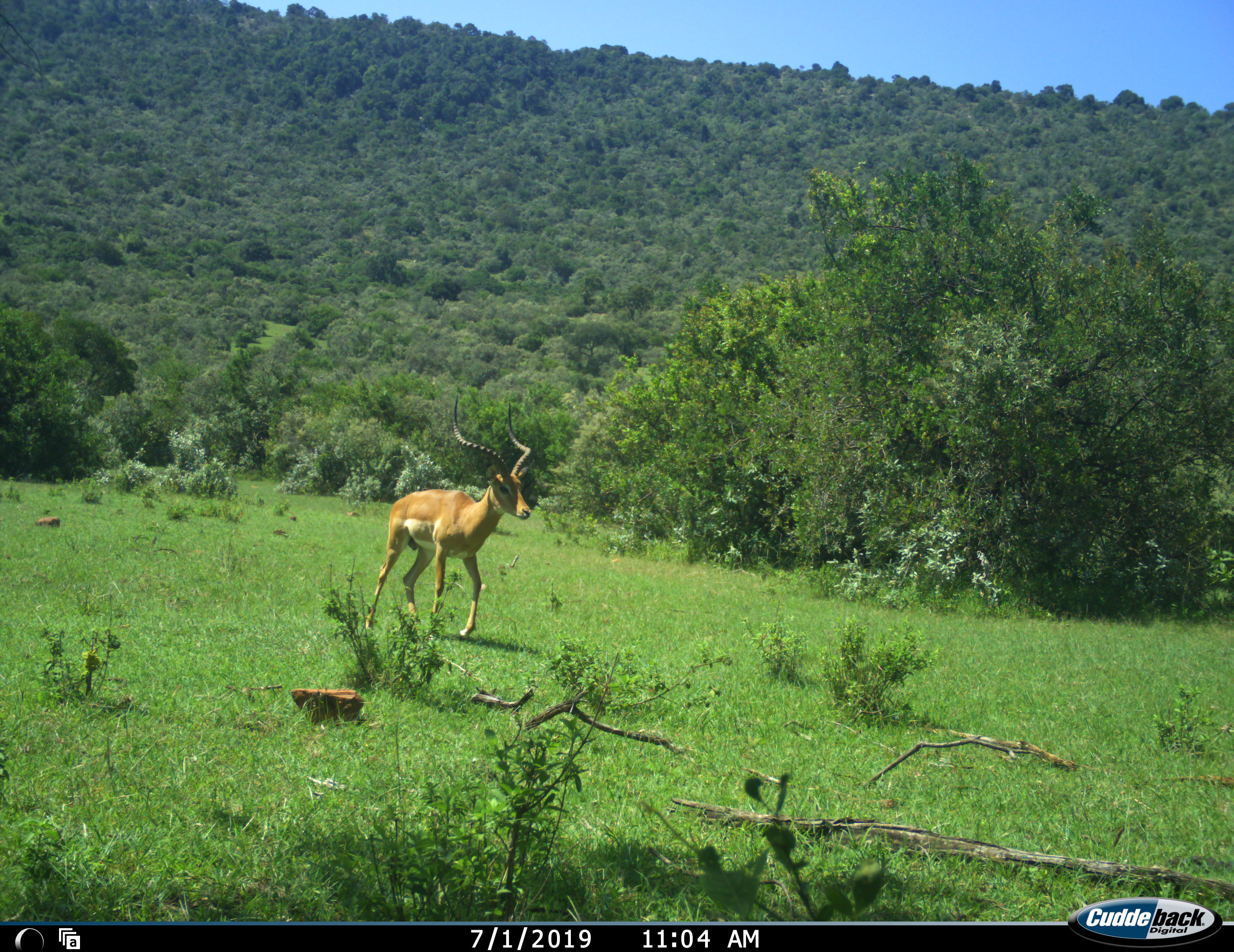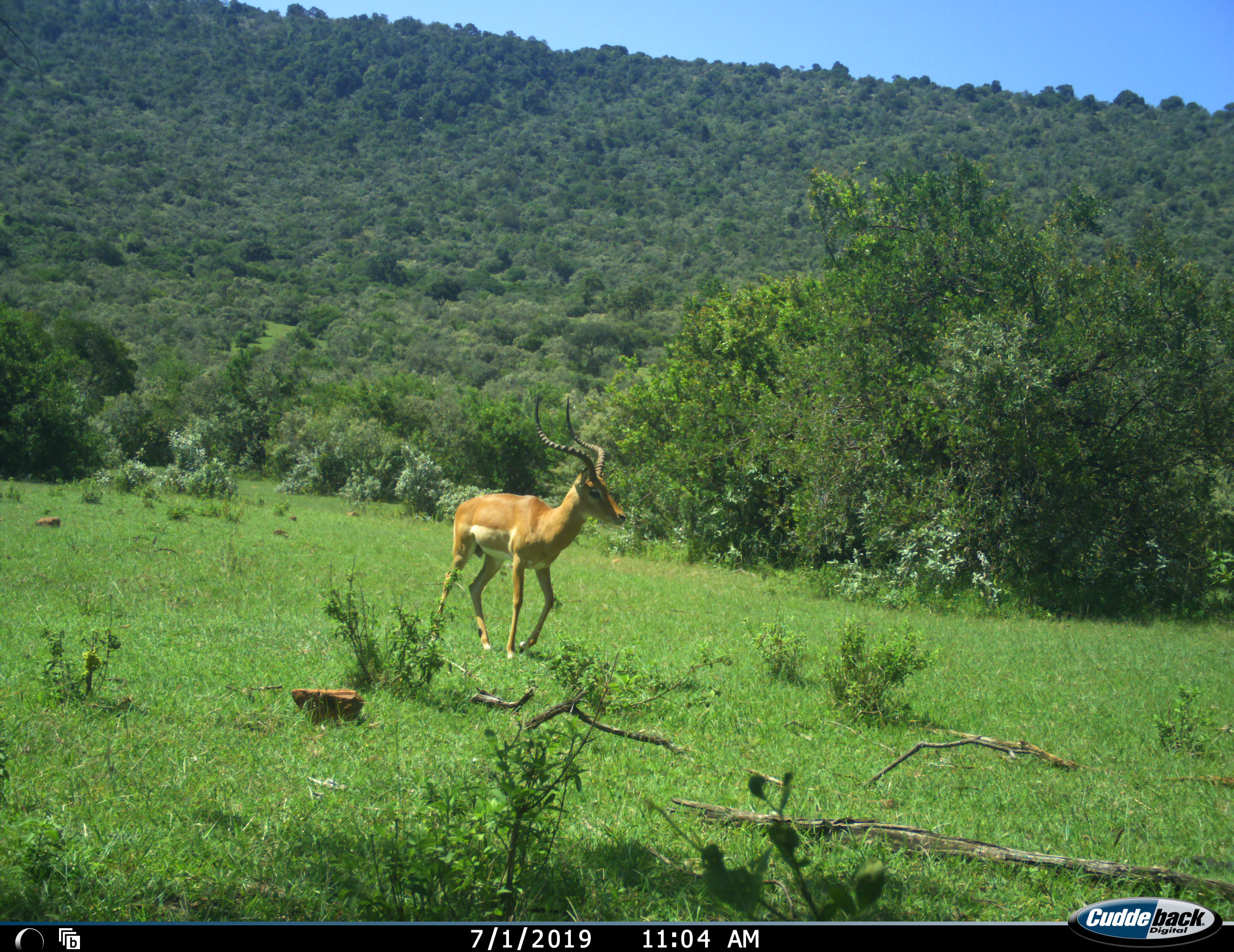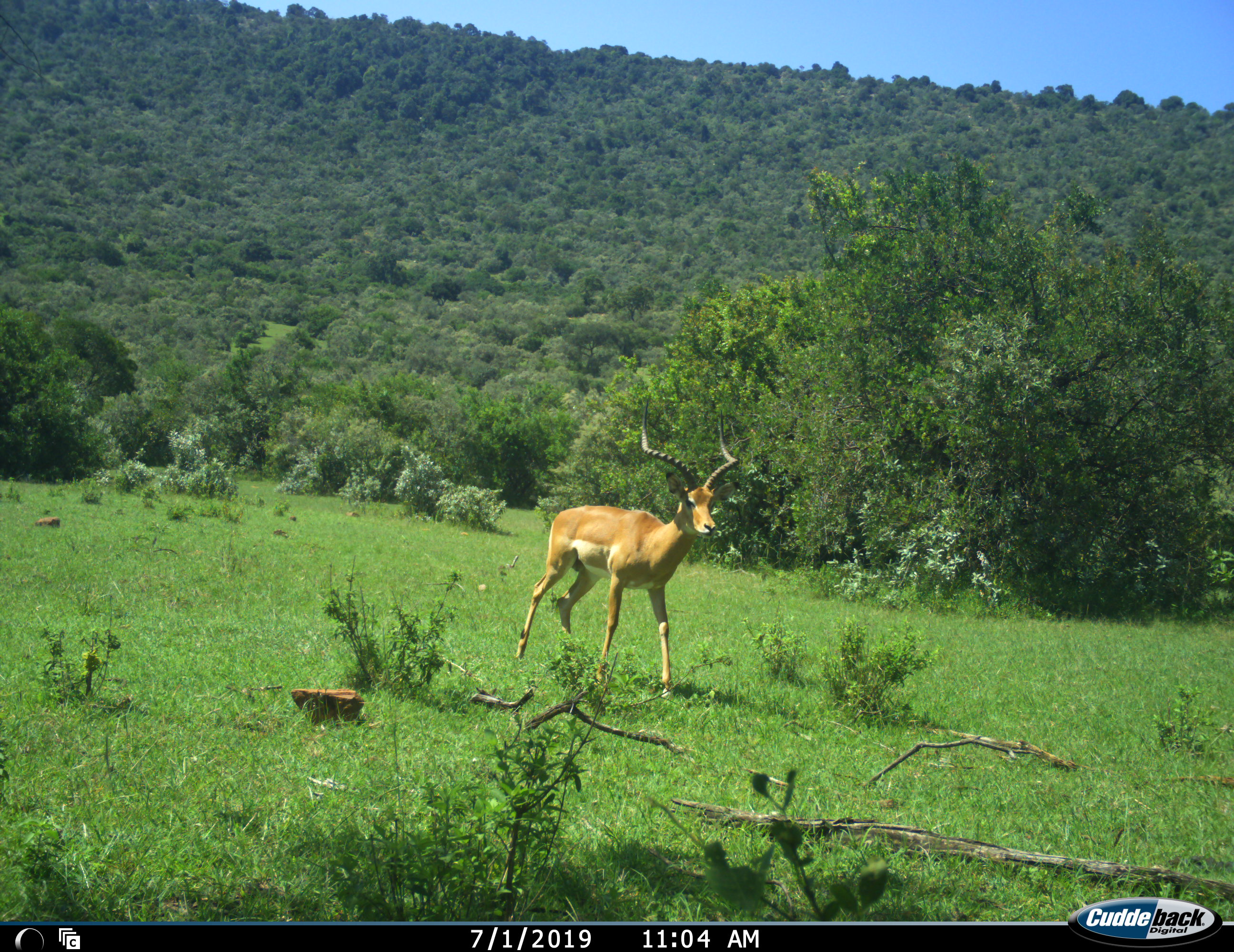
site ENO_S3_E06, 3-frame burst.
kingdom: Animalia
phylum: Chordata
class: Mammalia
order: Artiodactyla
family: Bovidae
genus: Aepyceros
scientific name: Aepyceros melampus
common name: impala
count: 1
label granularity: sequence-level